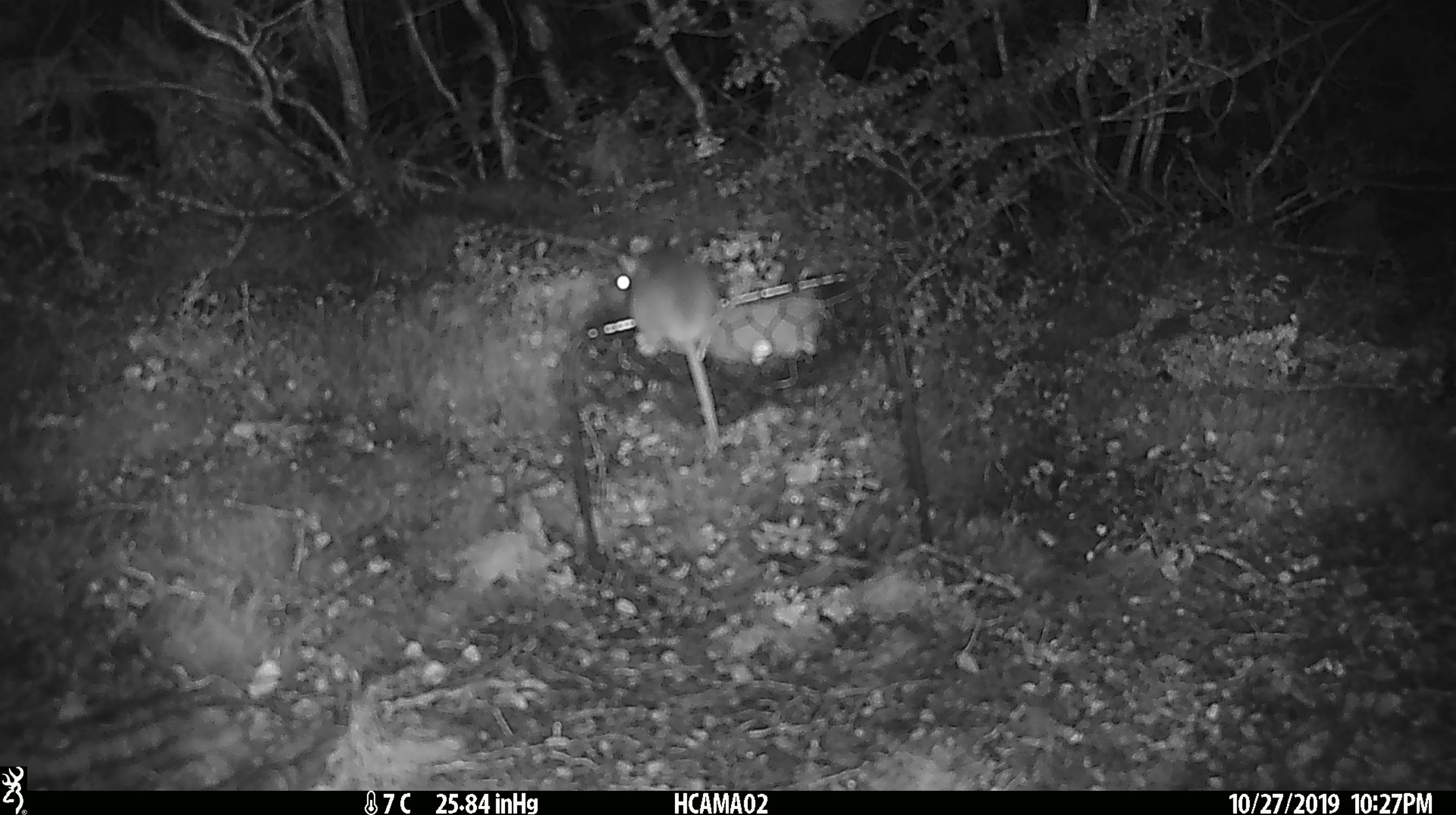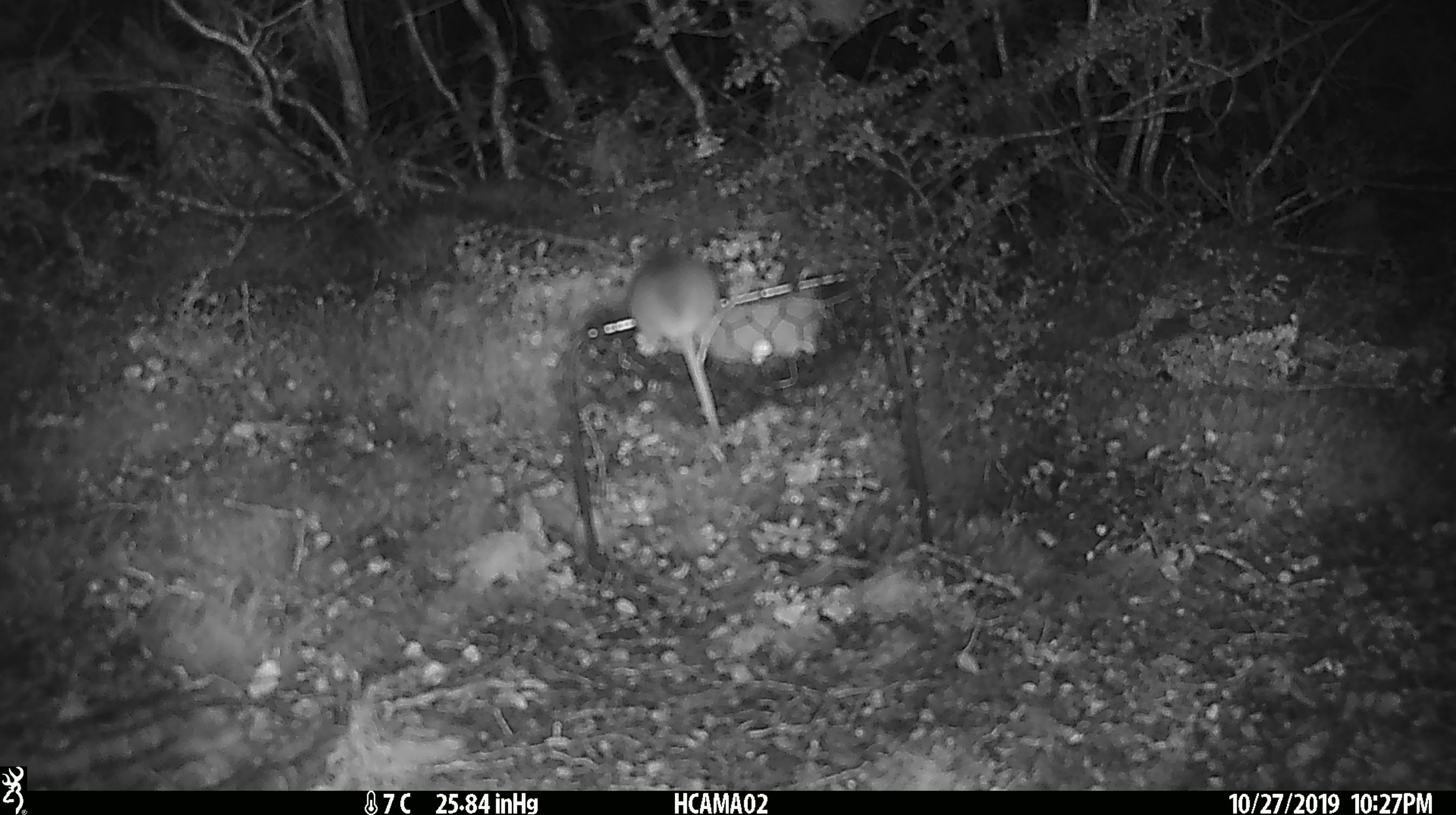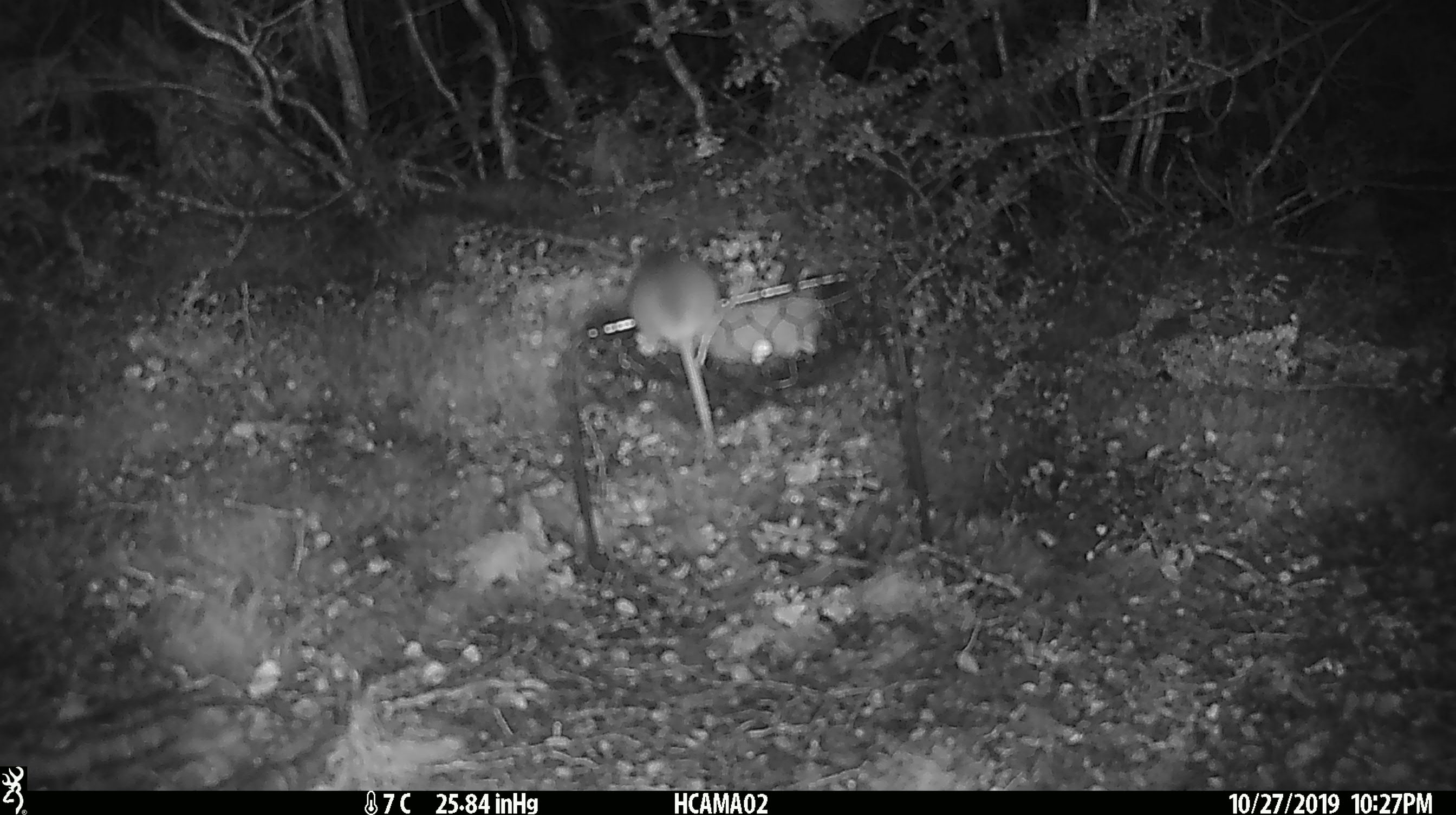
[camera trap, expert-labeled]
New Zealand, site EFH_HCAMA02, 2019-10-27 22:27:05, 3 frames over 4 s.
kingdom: Animalia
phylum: Chordata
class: Mammalia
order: Rodentia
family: Muridae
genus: Mus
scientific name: Mus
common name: mouse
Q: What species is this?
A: Mouse (Mus).